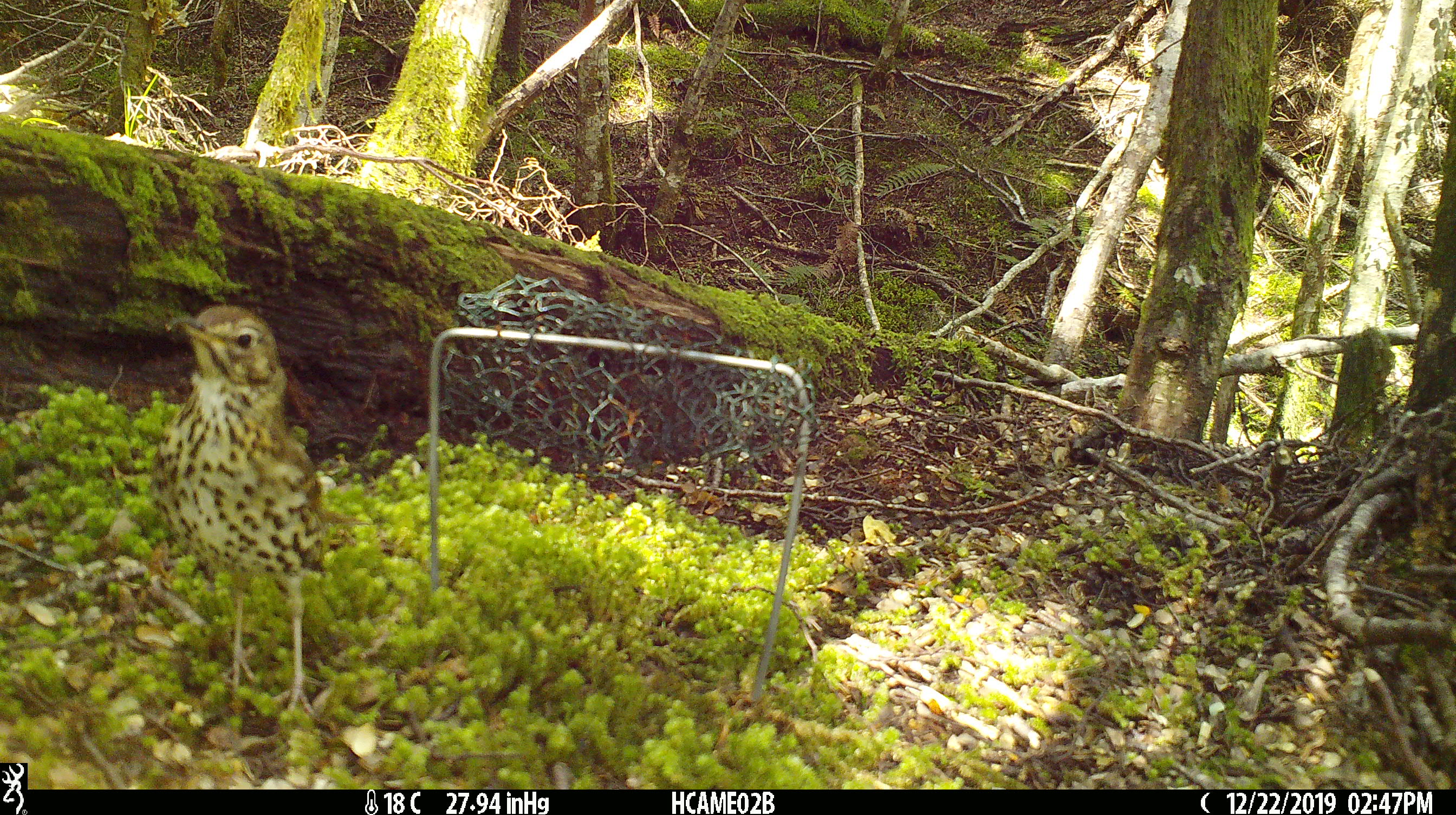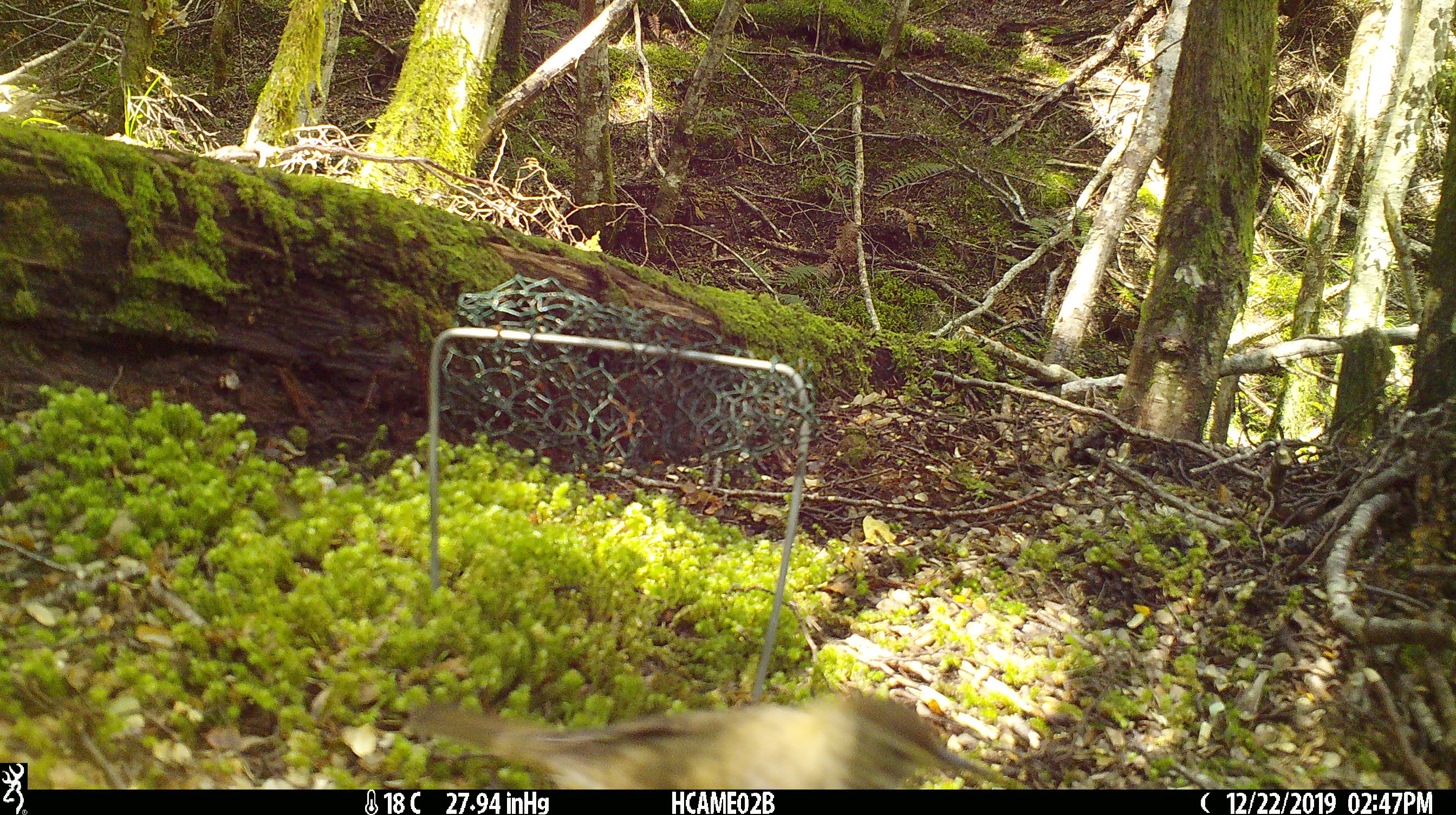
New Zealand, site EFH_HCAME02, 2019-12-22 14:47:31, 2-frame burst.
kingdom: Animalia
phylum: Chordata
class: Aves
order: Passeriformes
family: Turdidae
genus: Turdus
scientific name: Turdus philomelos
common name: song thrush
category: thrush